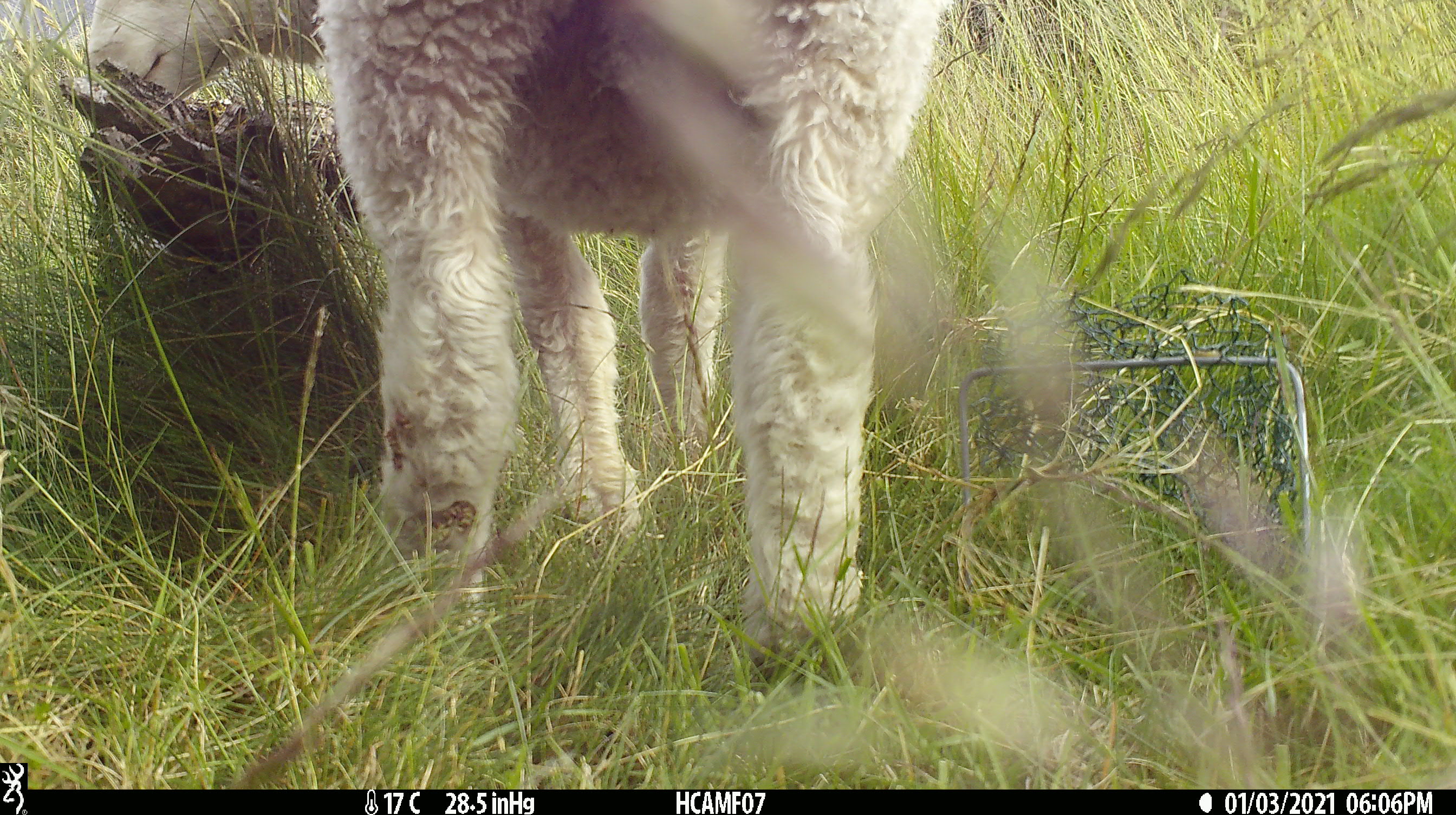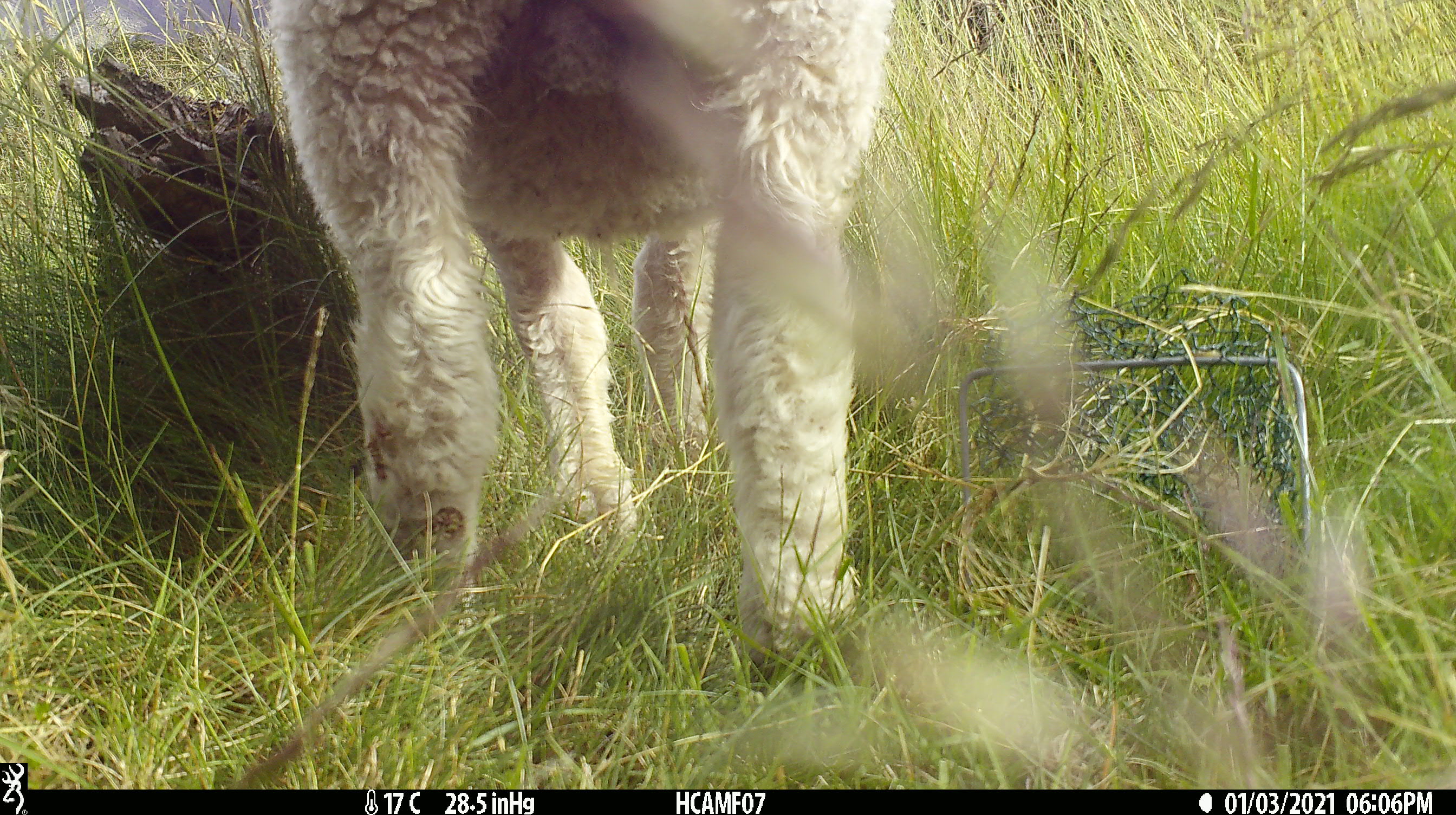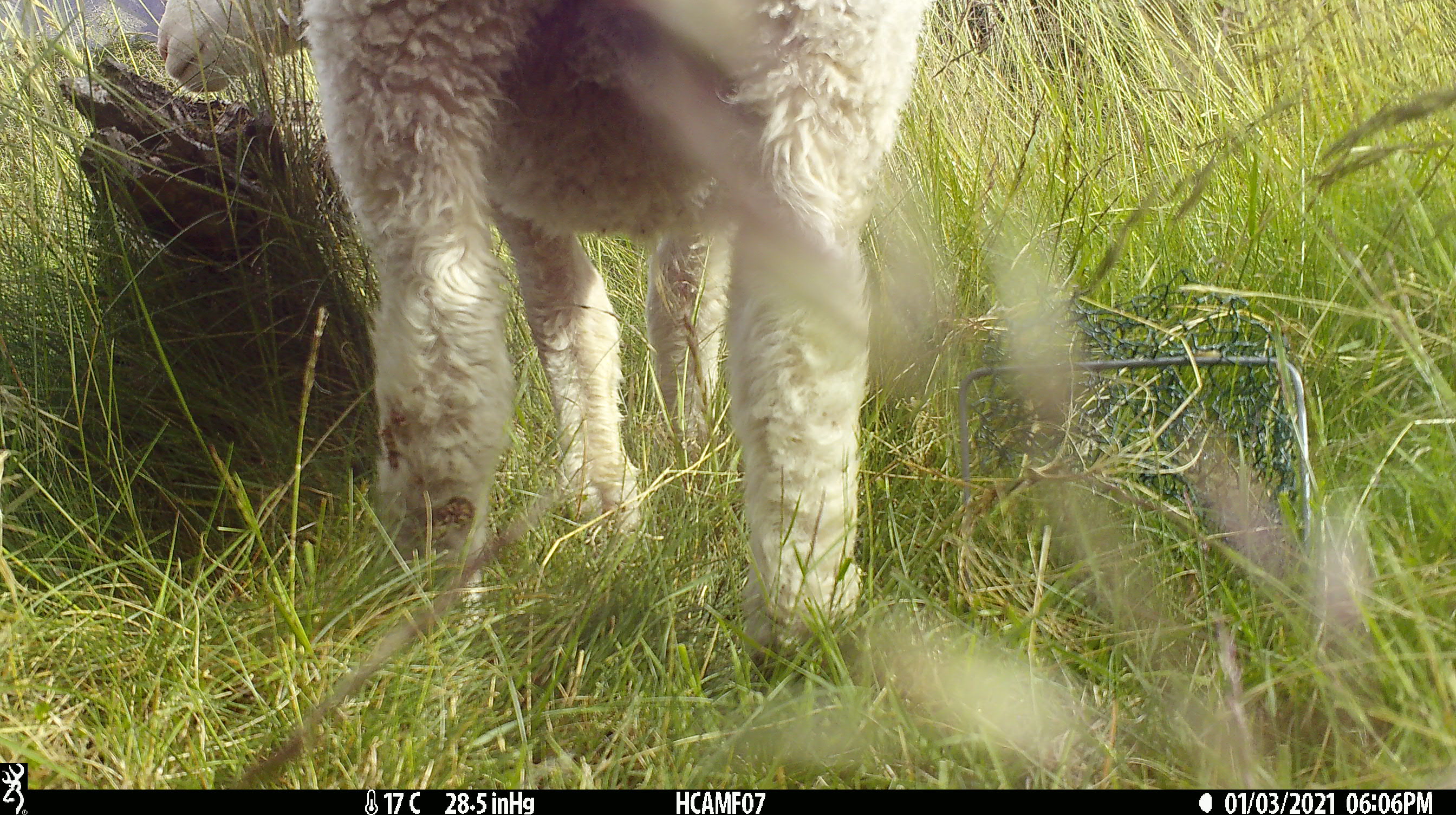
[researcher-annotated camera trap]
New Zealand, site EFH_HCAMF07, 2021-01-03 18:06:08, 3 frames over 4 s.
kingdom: Animalia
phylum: Chordata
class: Mammalia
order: Artiodactyla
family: Bovidae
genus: Ovis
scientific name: Ovis aries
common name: domestic sheep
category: sheep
Sheep (domestic sheep) (Ovis aries).